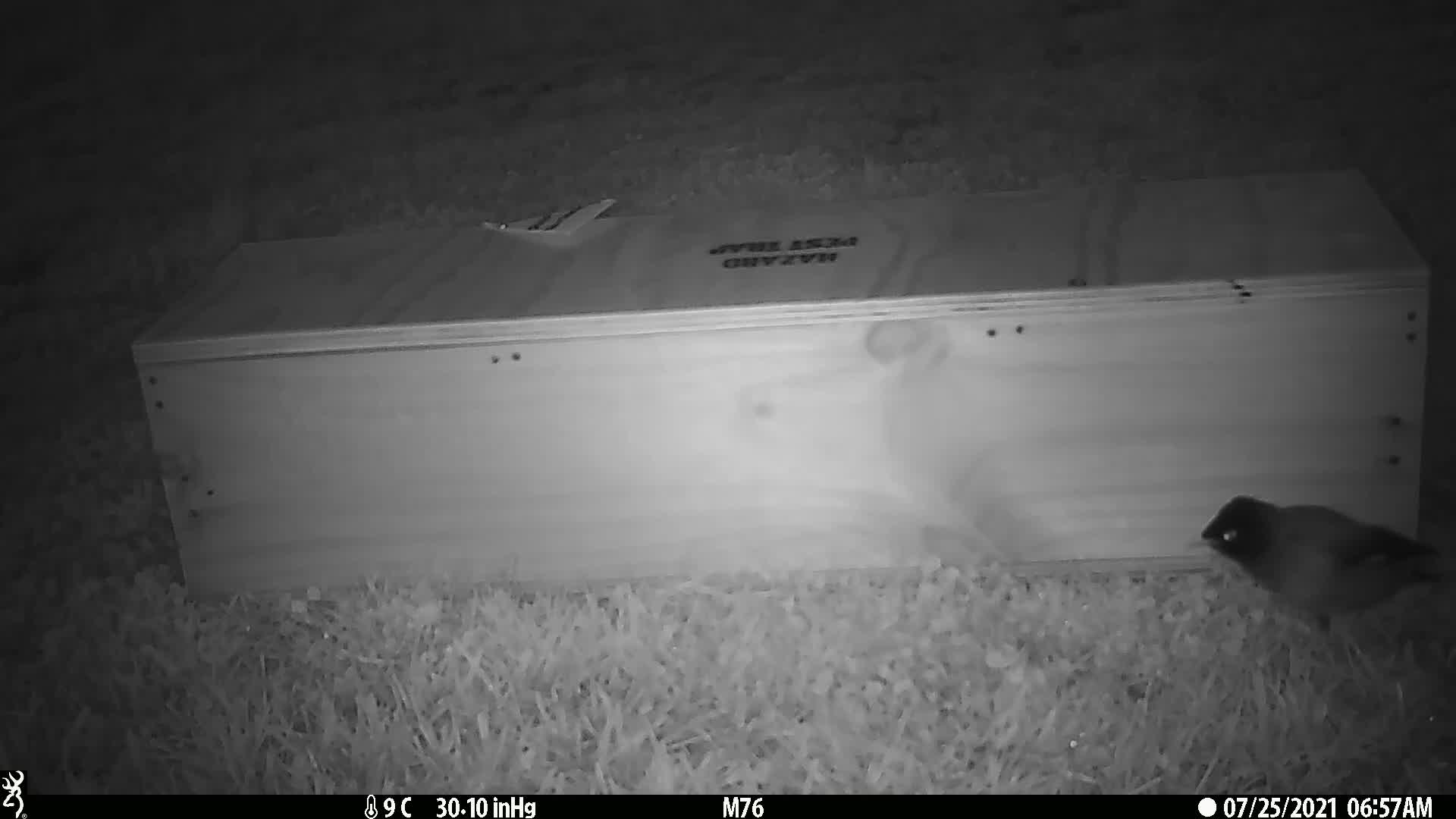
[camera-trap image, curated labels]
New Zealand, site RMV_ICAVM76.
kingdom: Animalia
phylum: Chordata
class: Aves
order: Passeriformes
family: Sturnidae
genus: Acridotheres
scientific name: Acridotheres tristis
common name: common myna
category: myna